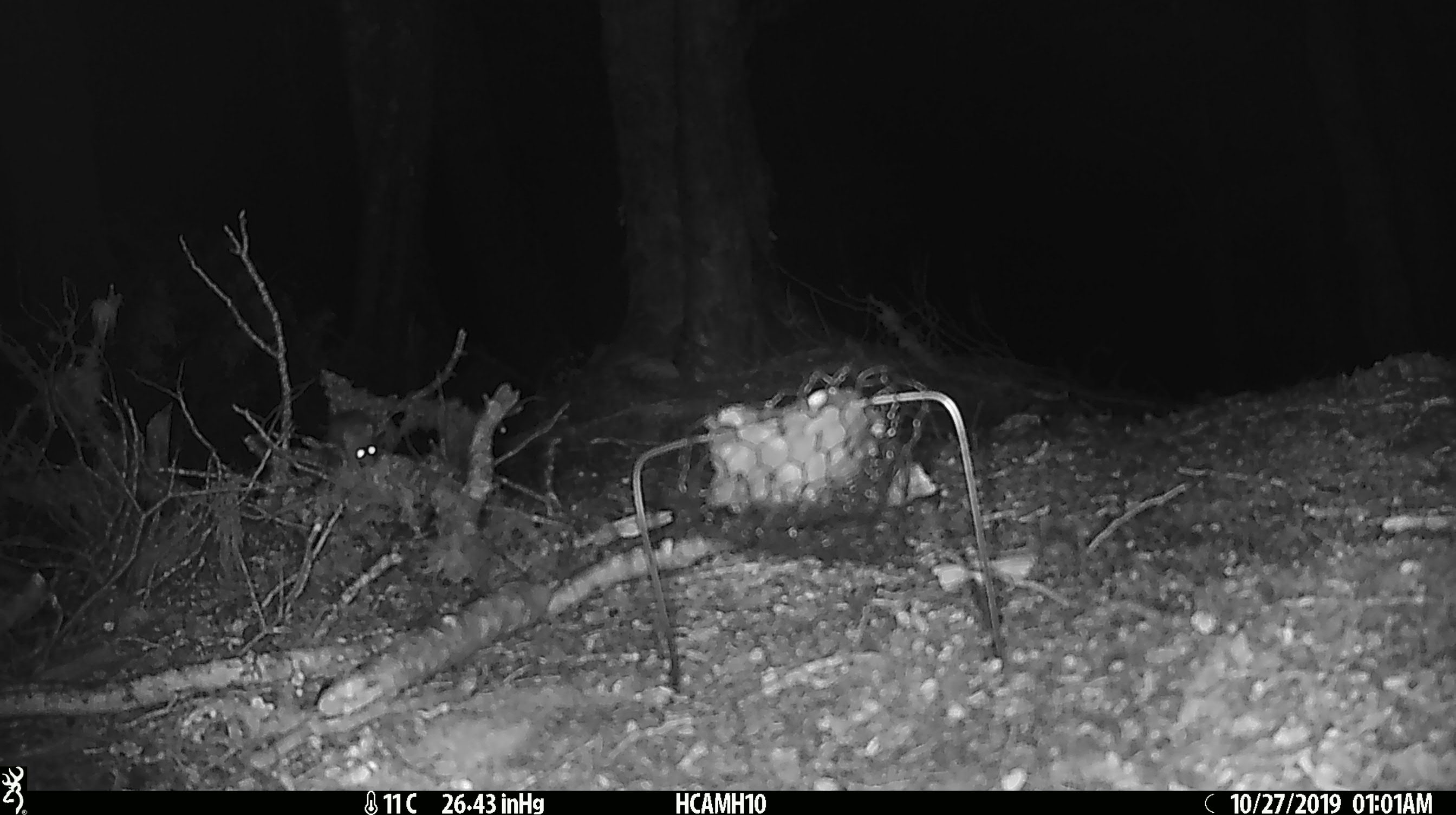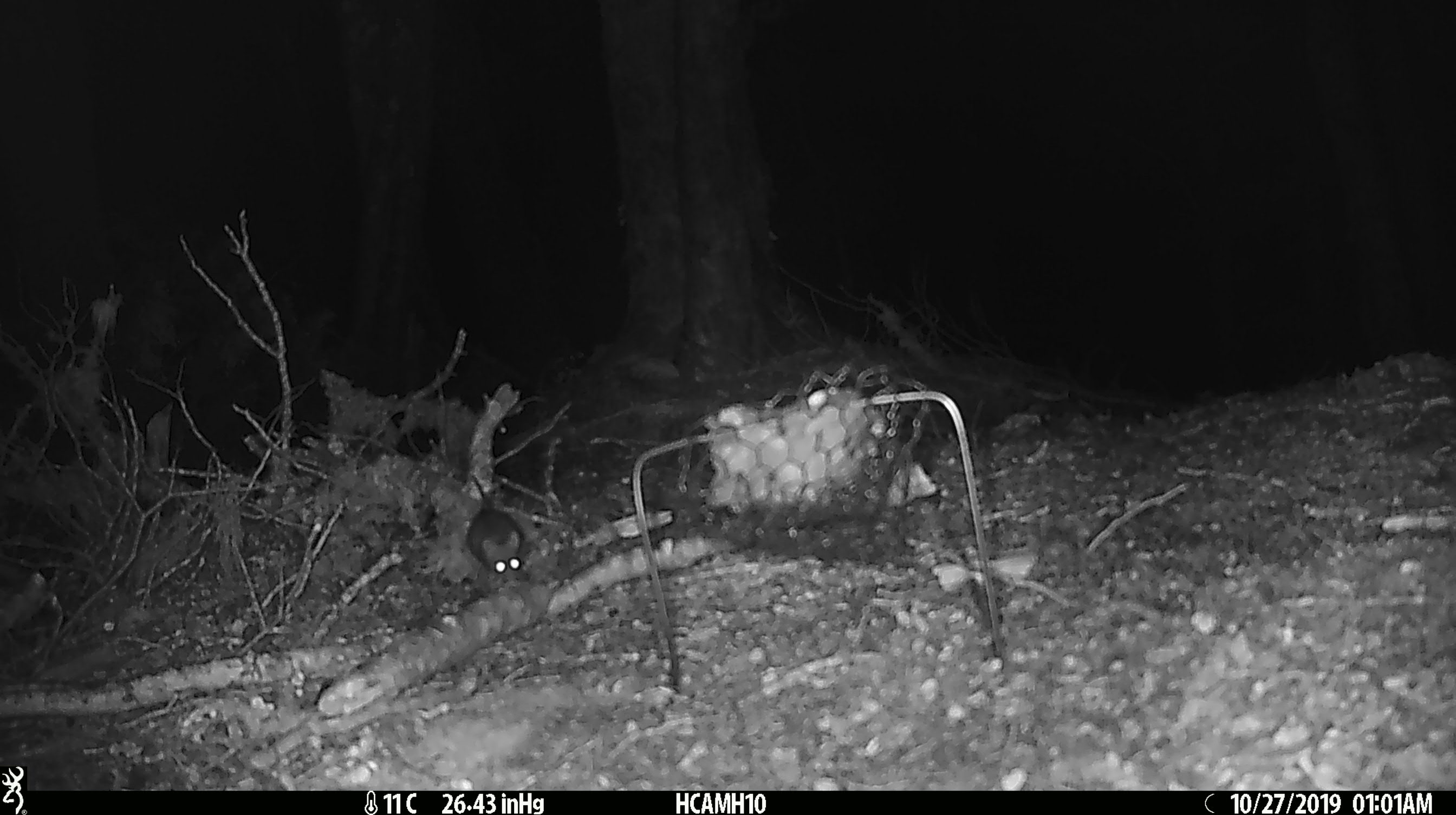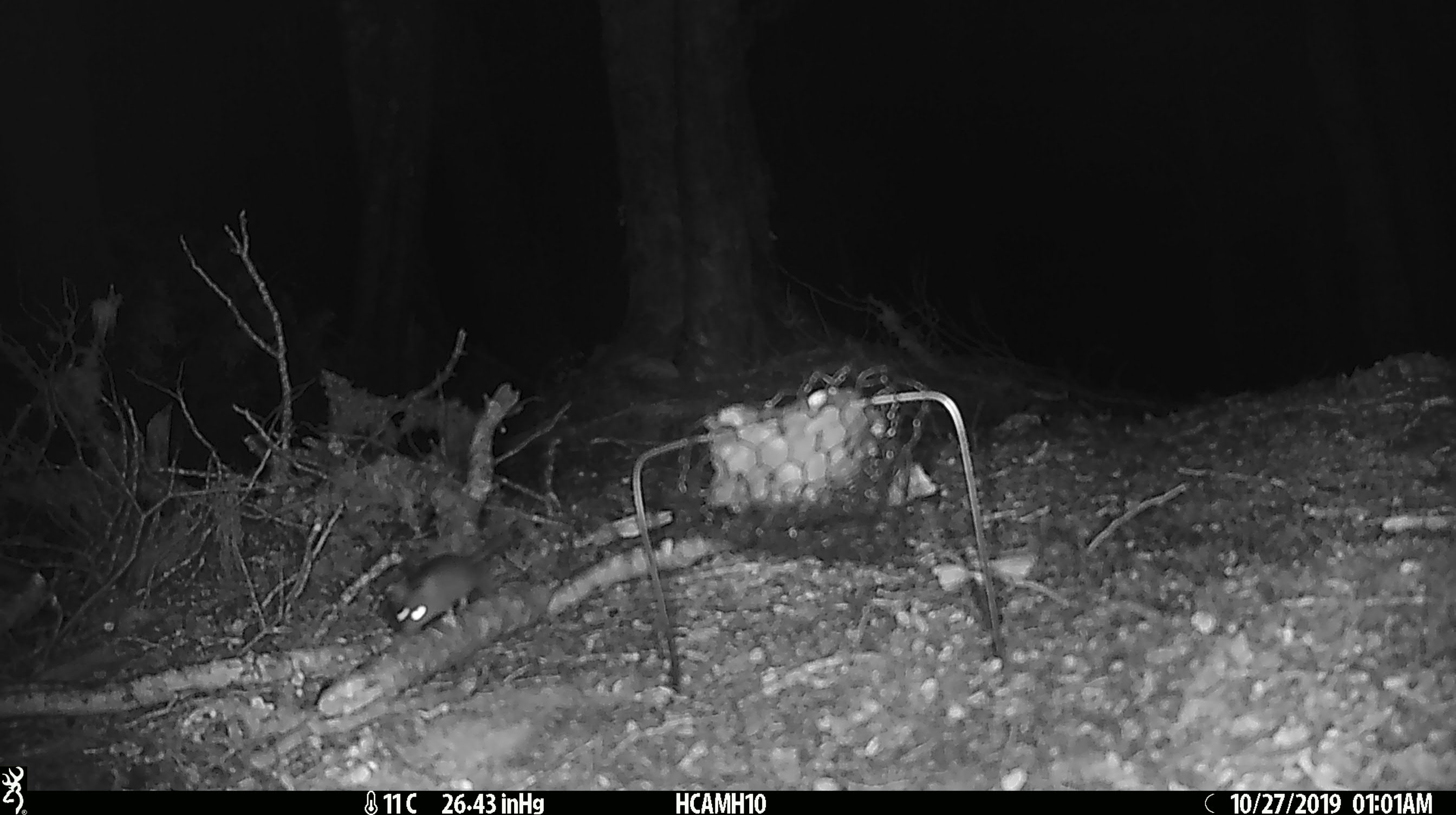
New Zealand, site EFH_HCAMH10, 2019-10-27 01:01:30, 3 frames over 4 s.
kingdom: Animalia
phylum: Chordata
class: Mammalia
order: Rodentia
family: Muridae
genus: Mus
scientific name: Mus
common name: mouse